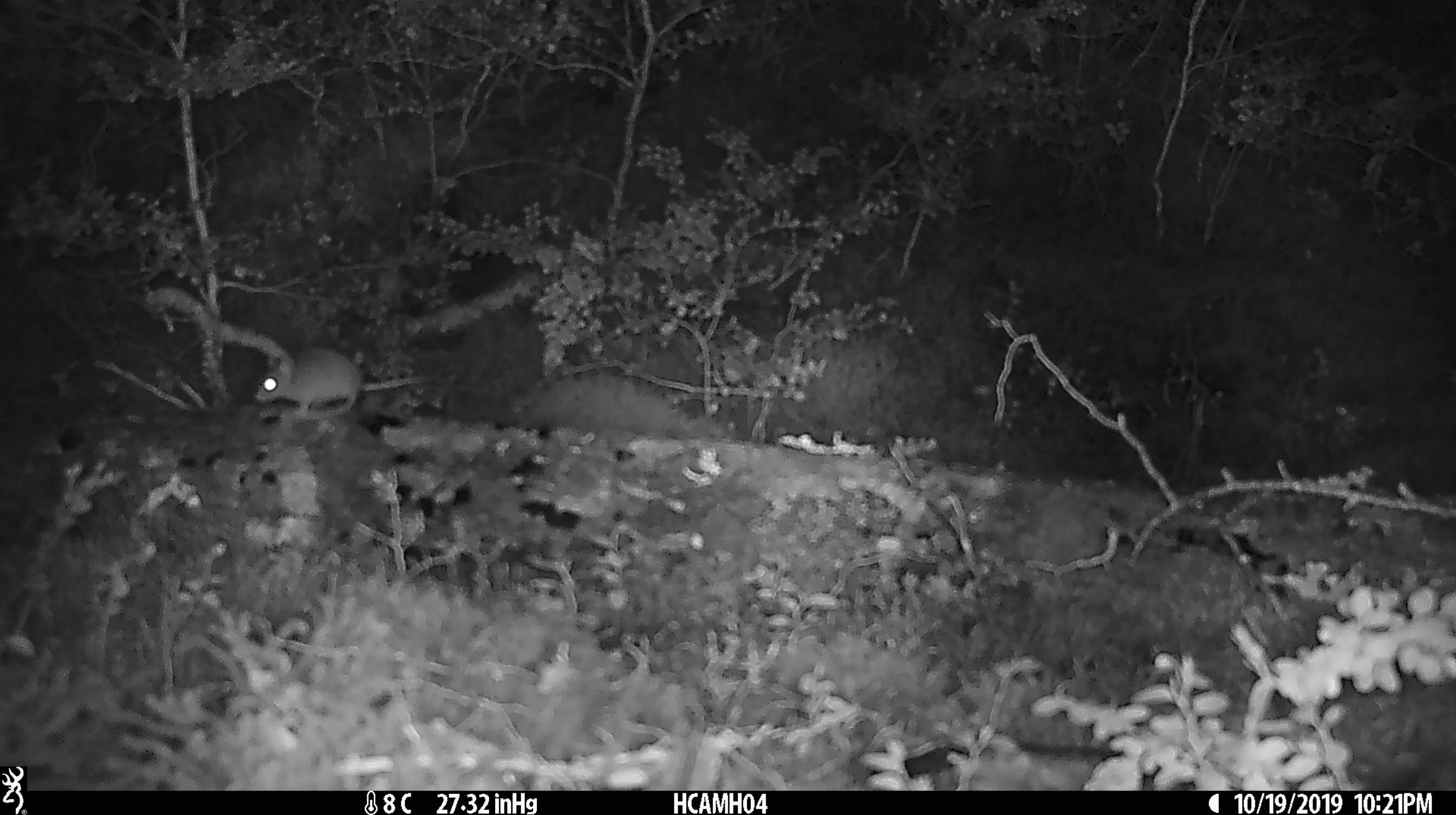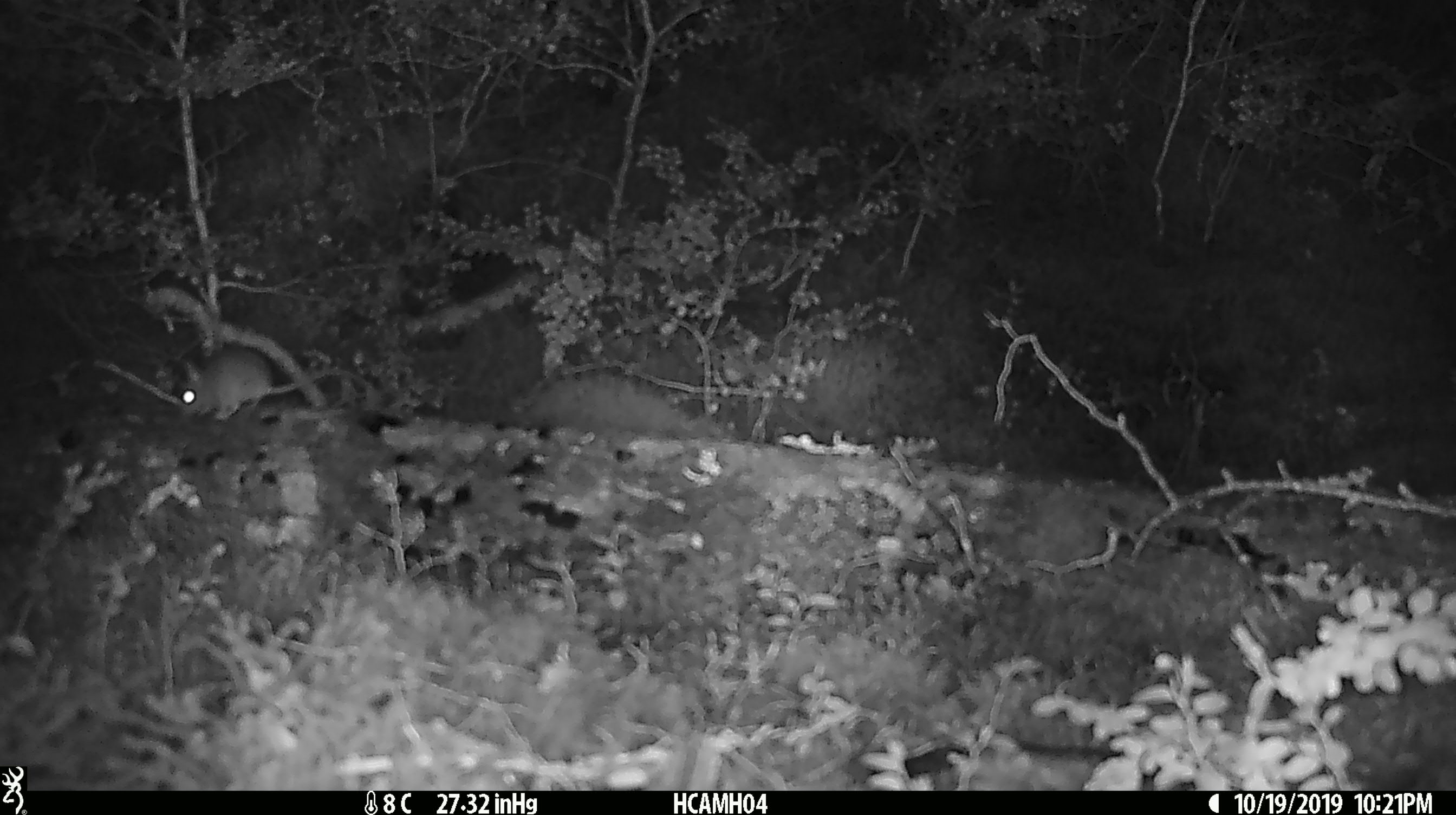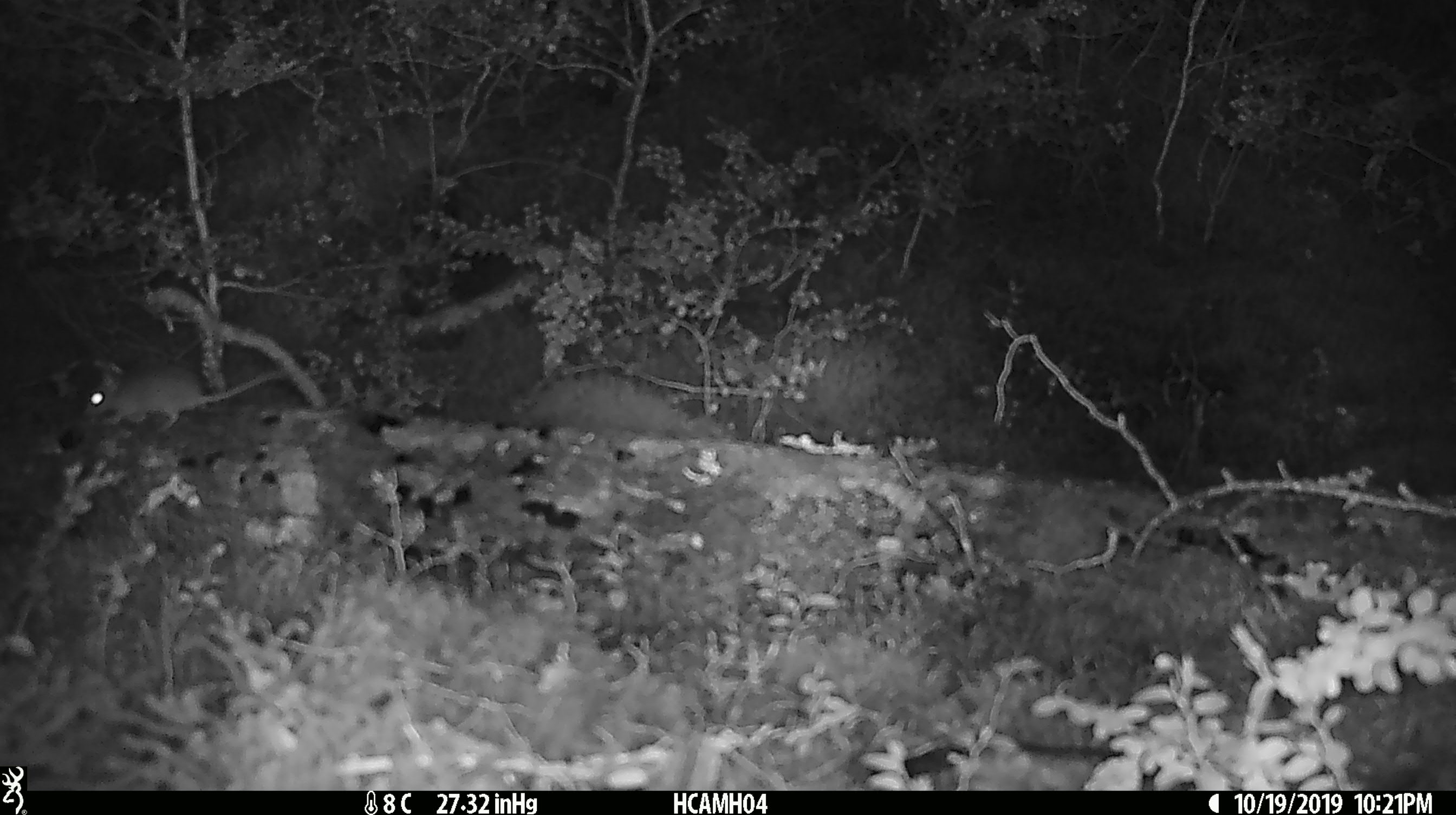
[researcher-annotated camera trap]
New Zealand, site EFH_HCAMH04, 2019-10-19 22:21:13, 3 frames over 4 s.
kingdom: Animalia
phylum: Chordata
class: Mammalia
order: Rodentia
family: Muridae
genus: Mus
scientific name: Mus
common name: mouse